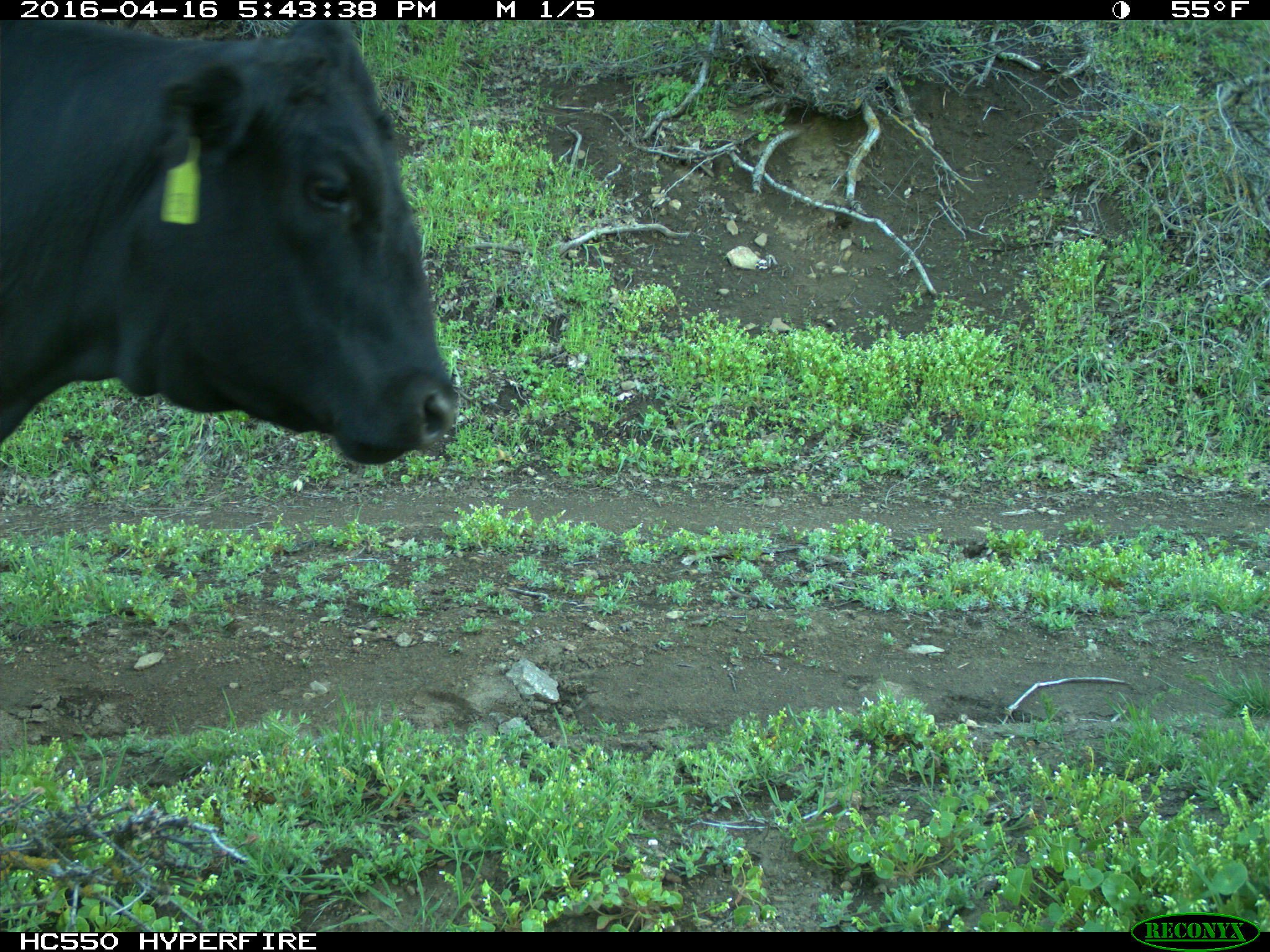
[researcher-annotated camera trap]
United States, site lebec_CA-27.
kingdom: Animalia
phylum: Chordata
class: Mammalia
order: Artiodactyla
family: Bovidae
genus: Bos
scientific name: Bos taurus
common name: domestic cow